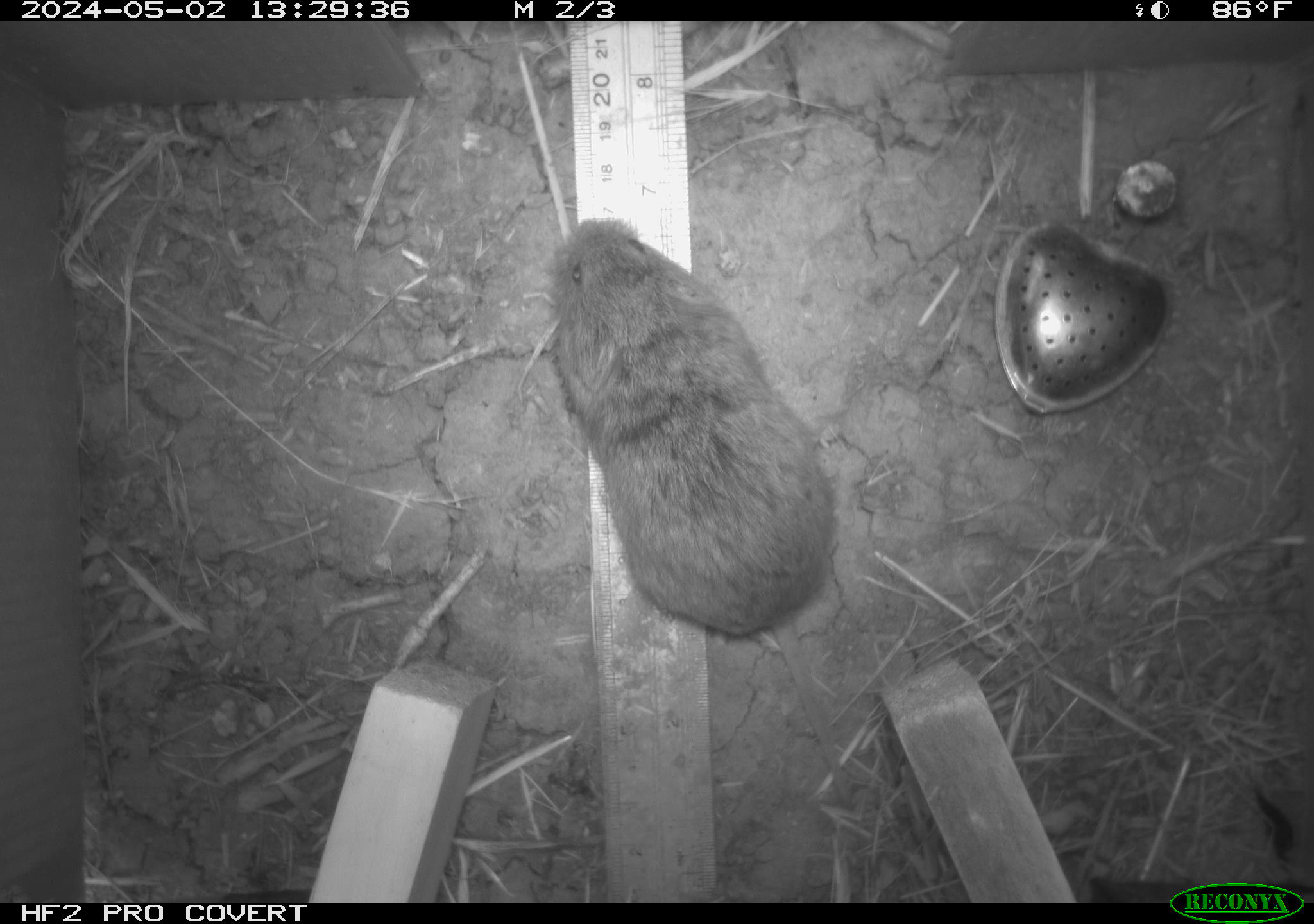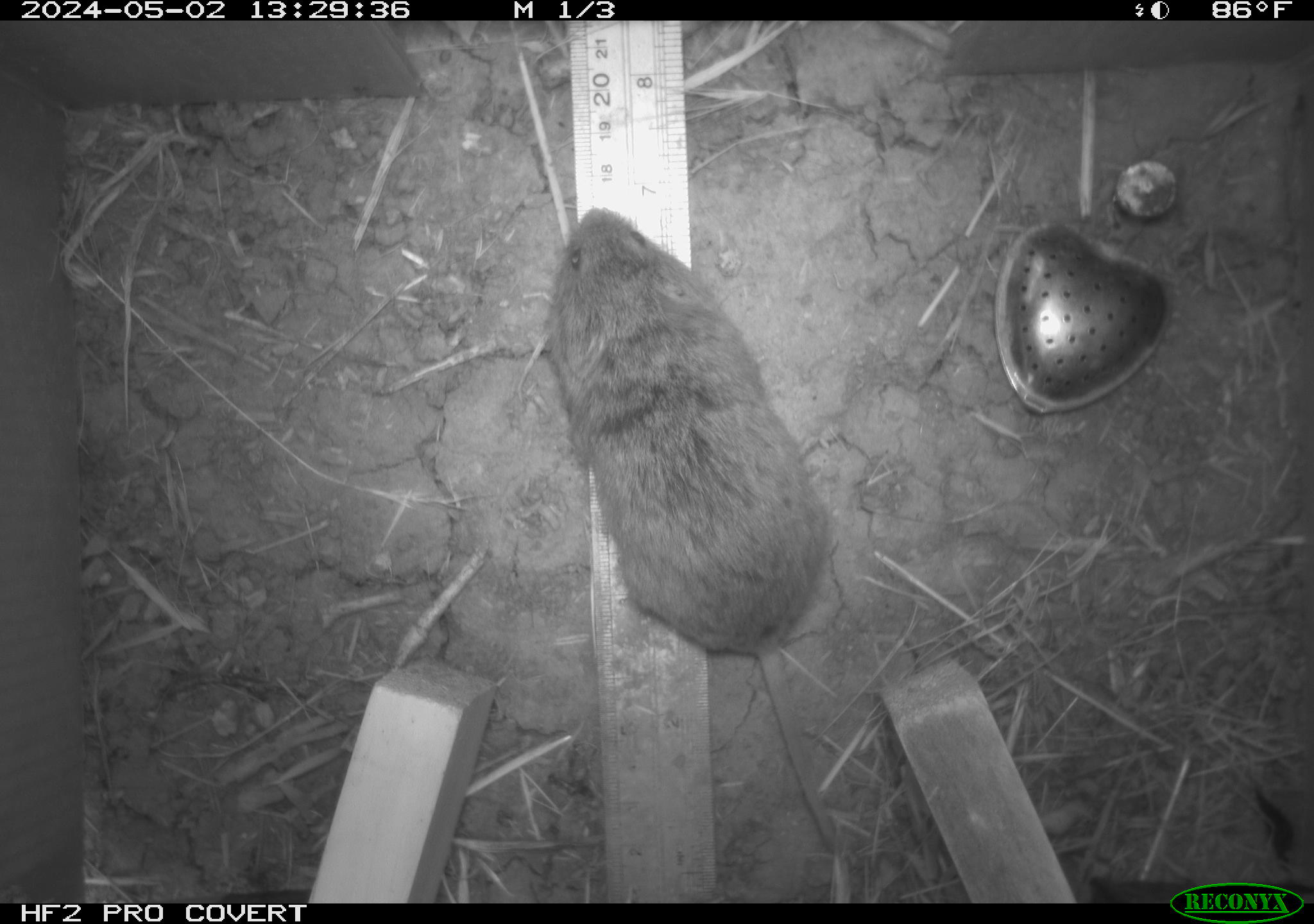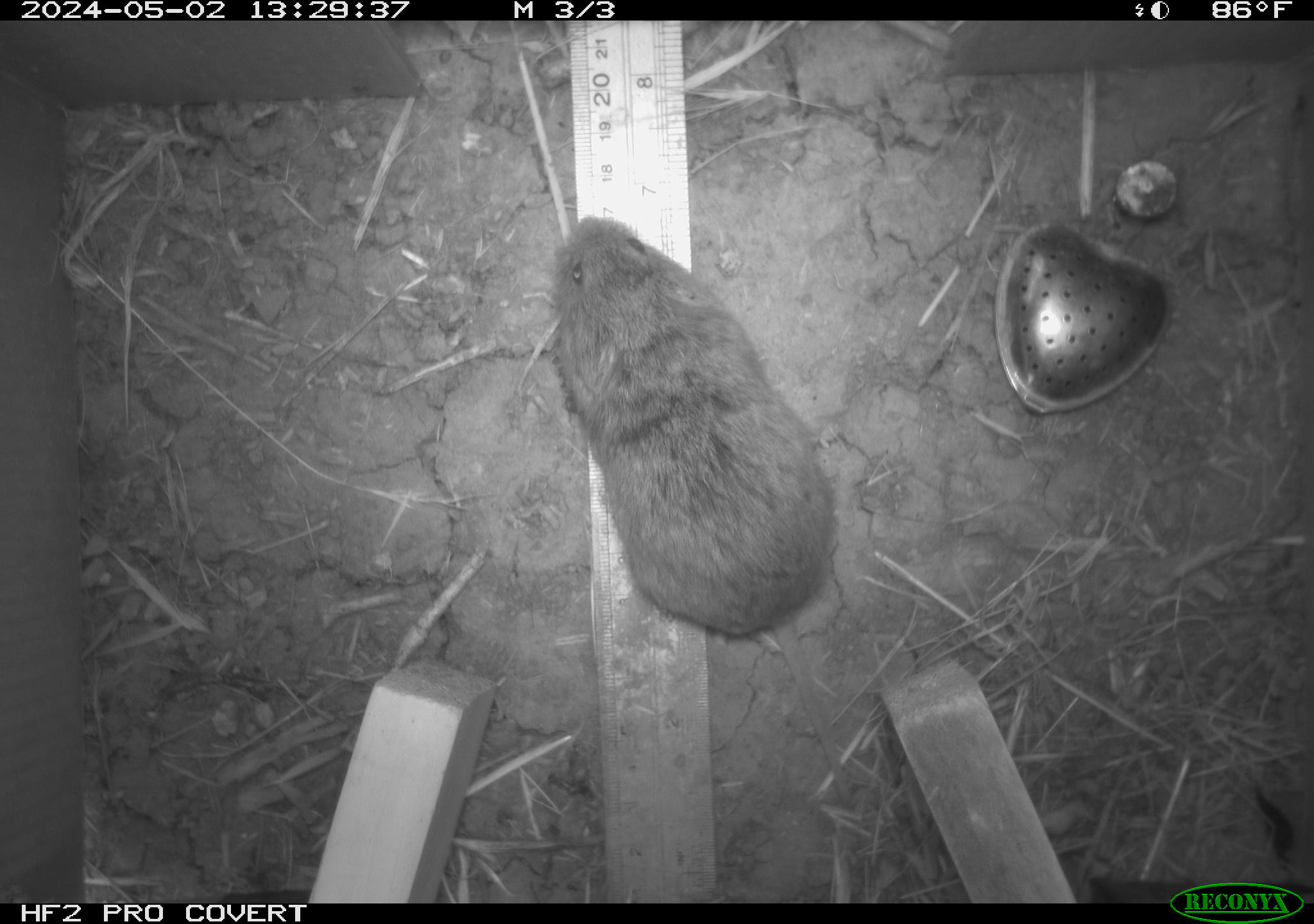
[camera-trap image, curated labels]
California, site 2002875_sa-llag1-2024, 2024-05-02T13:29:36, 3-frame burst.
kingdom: Animalia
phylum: Chordata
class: Mammalia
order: Rodentia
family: Cricetidae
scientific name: Arvicolinae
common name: voles, lemmings, and muskrats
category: arvicolinae subfamily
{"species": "arvicolinae subfamily (voles, lemmings, and muskrats) (Arvicolinae)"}